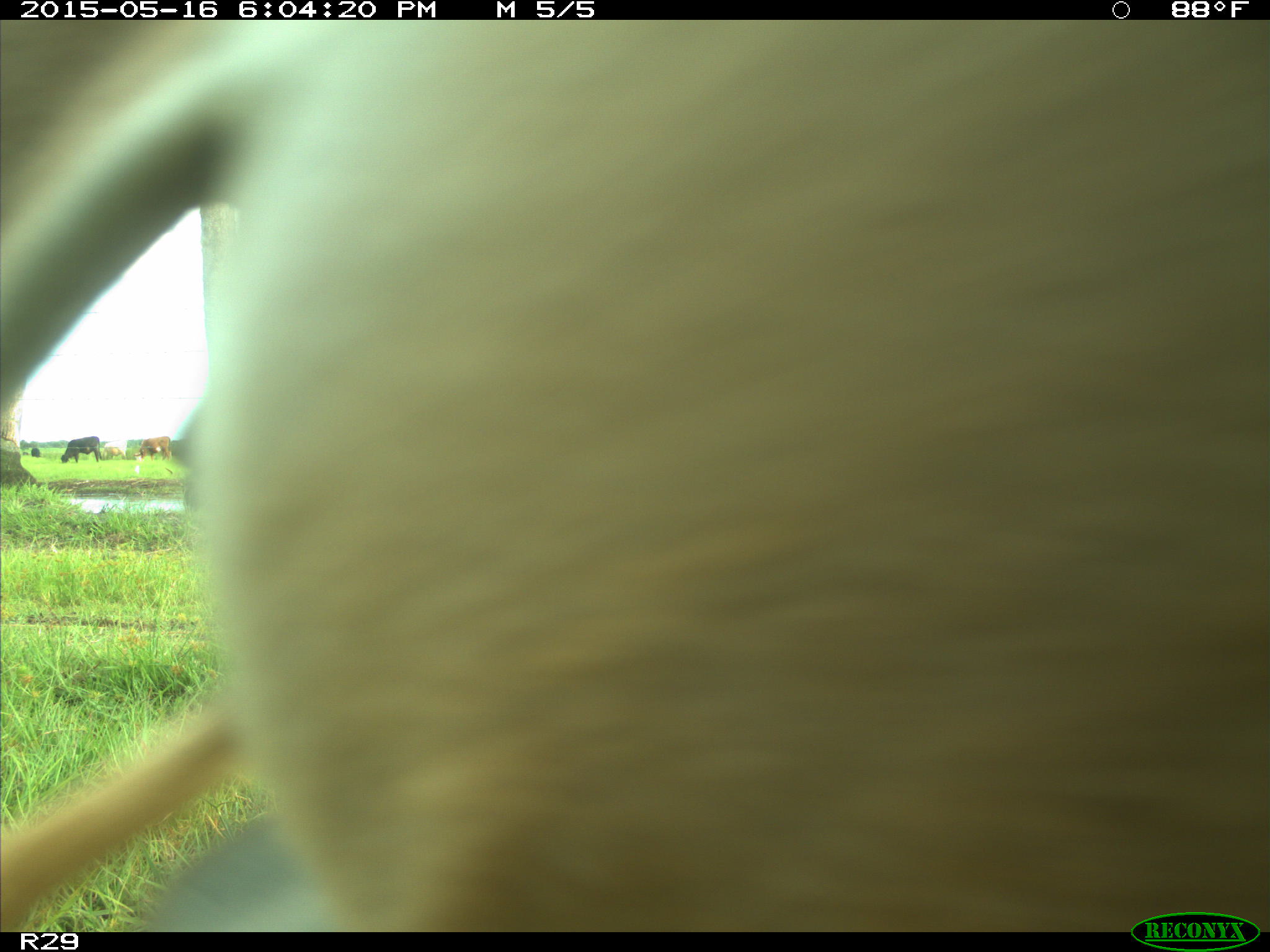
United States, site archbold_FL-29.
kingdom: Animalia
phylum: Chordata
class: Mammalia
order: Artiodactyla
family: Bovidae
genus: Bos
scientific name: Bos taurus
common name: domestic cow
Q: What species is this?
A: Bos taurus (domestic cow).